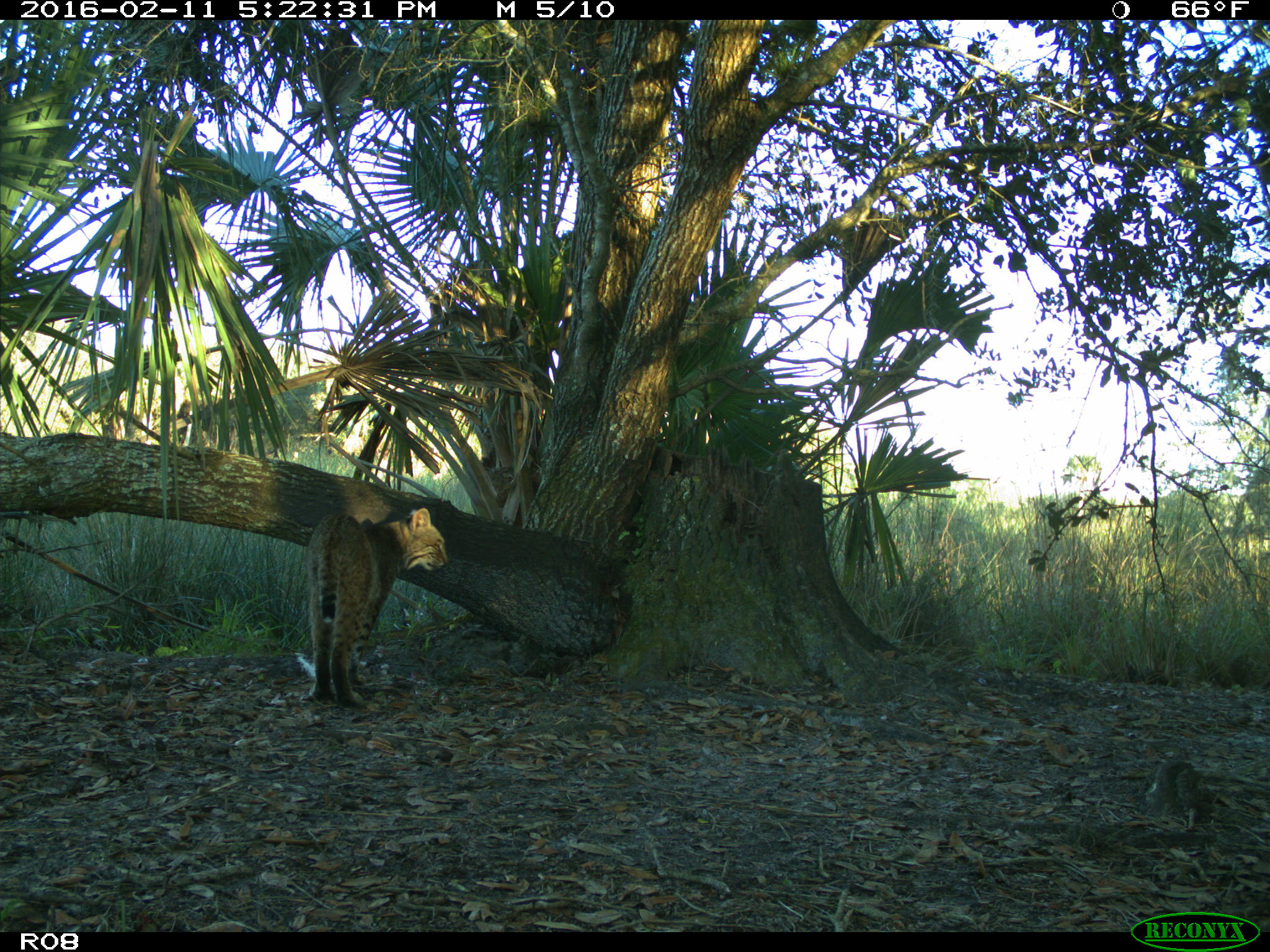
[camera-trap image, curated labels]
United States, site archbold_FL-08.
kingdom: Animalia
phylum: Chordata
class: Mammalia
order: Carnivora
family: Felidae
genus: Lynx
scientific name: Lynx rufus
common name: bobcat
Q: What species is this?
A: Lynx rufus (bobcat).